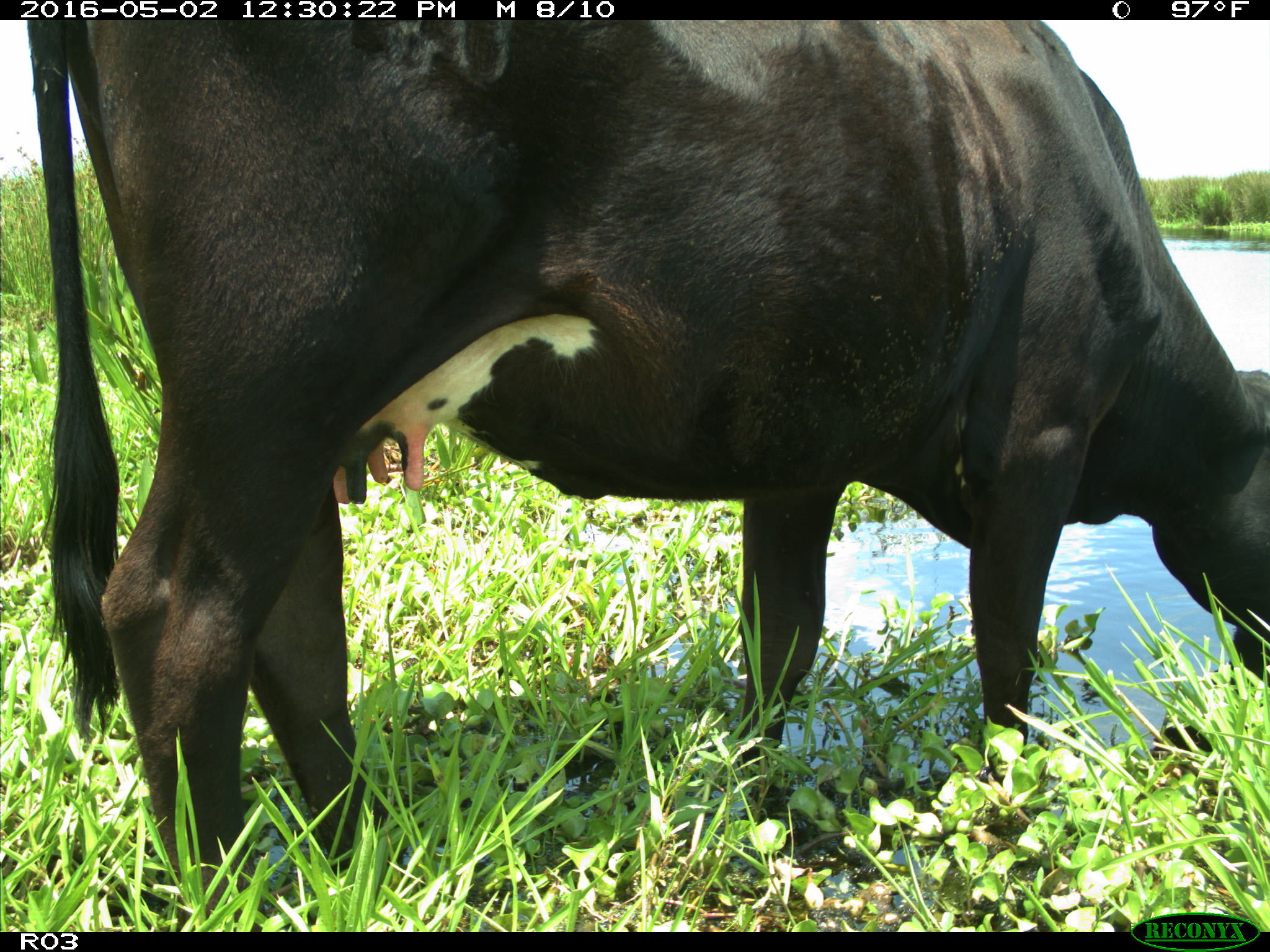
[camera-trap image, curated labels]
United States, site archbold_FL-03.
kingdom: Animalia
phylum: Chordata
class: Mammalia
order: Artiodactyla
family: Bovidae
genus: Bos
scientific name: Bos taurus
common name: domestic cow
Bos taurus (domestic cow).